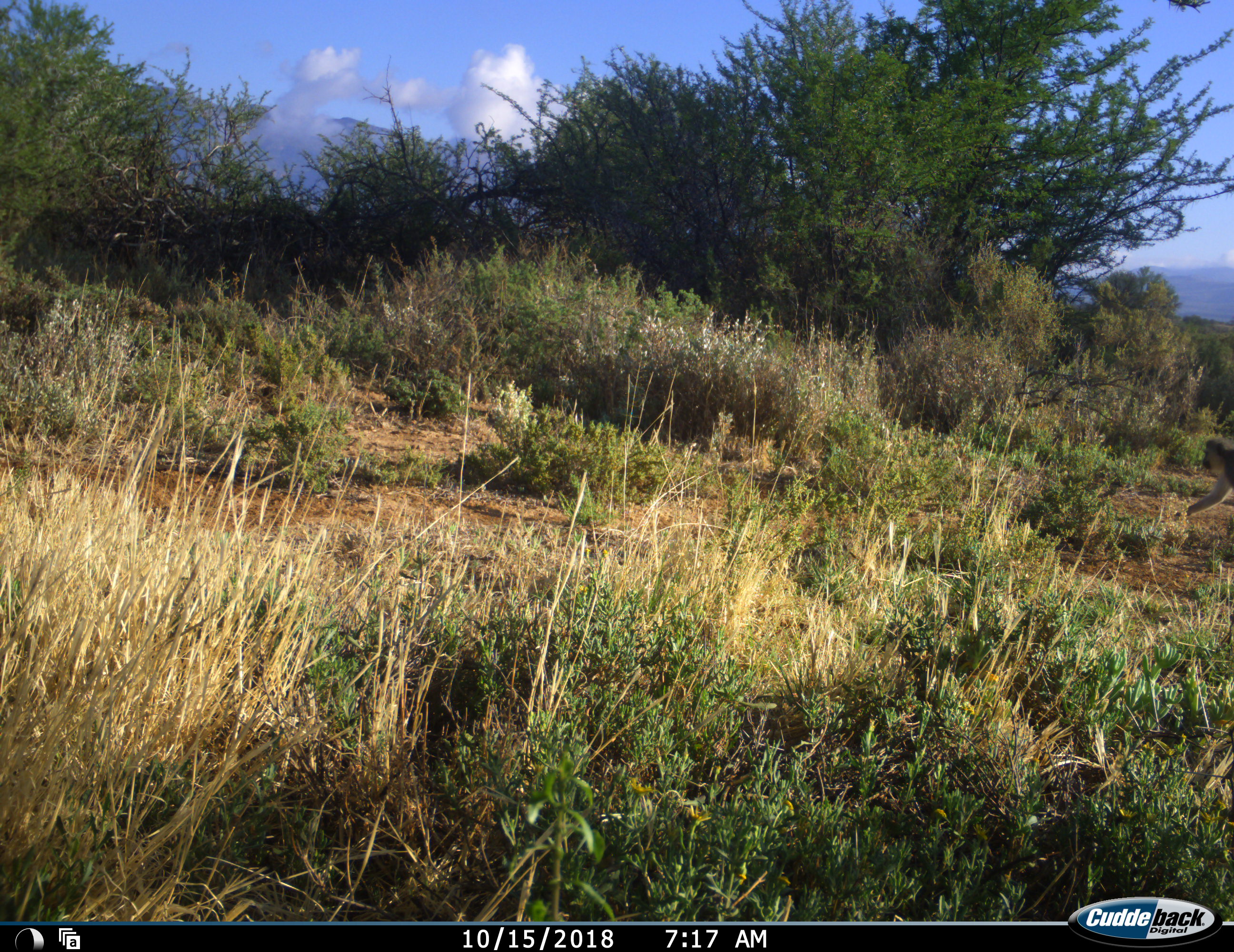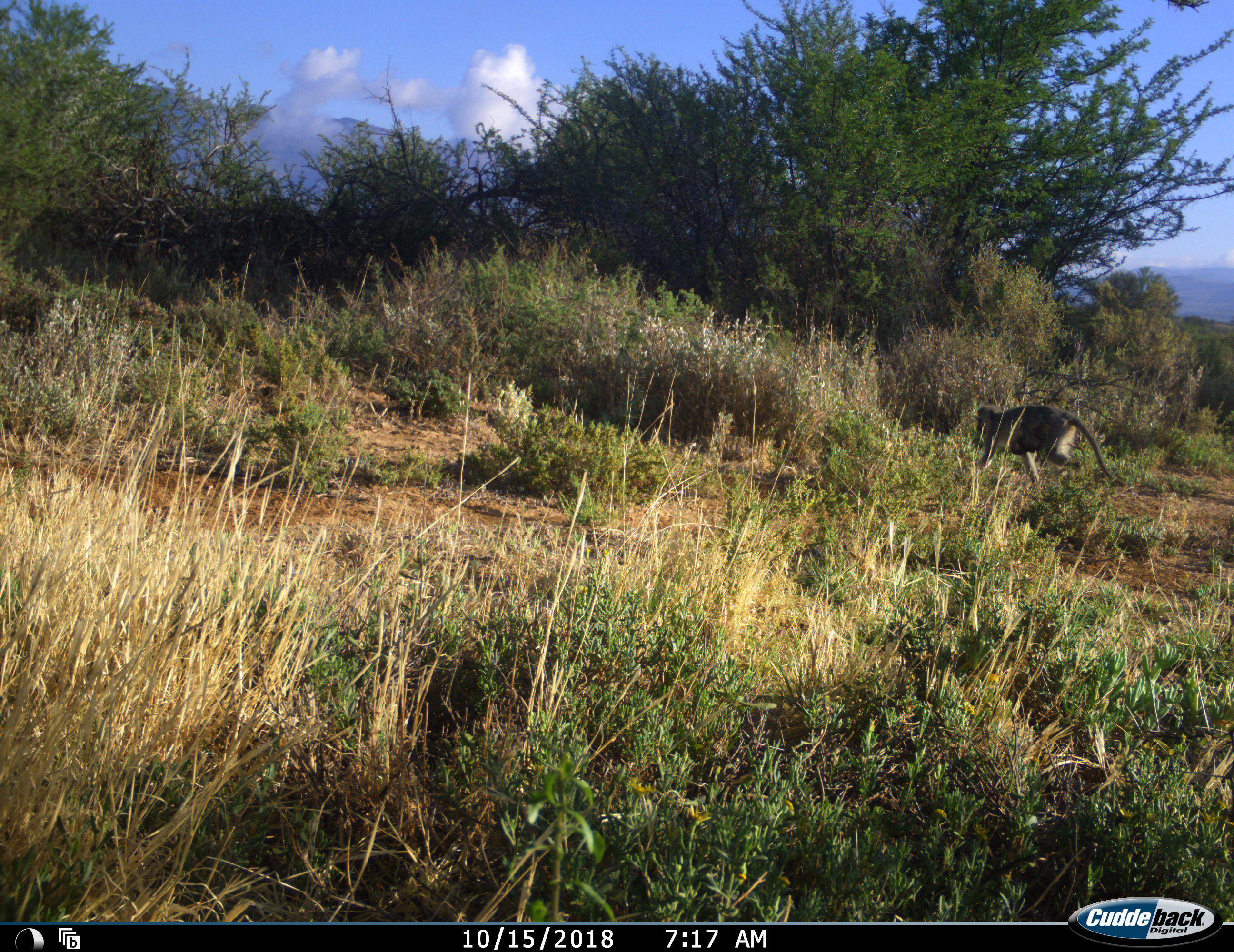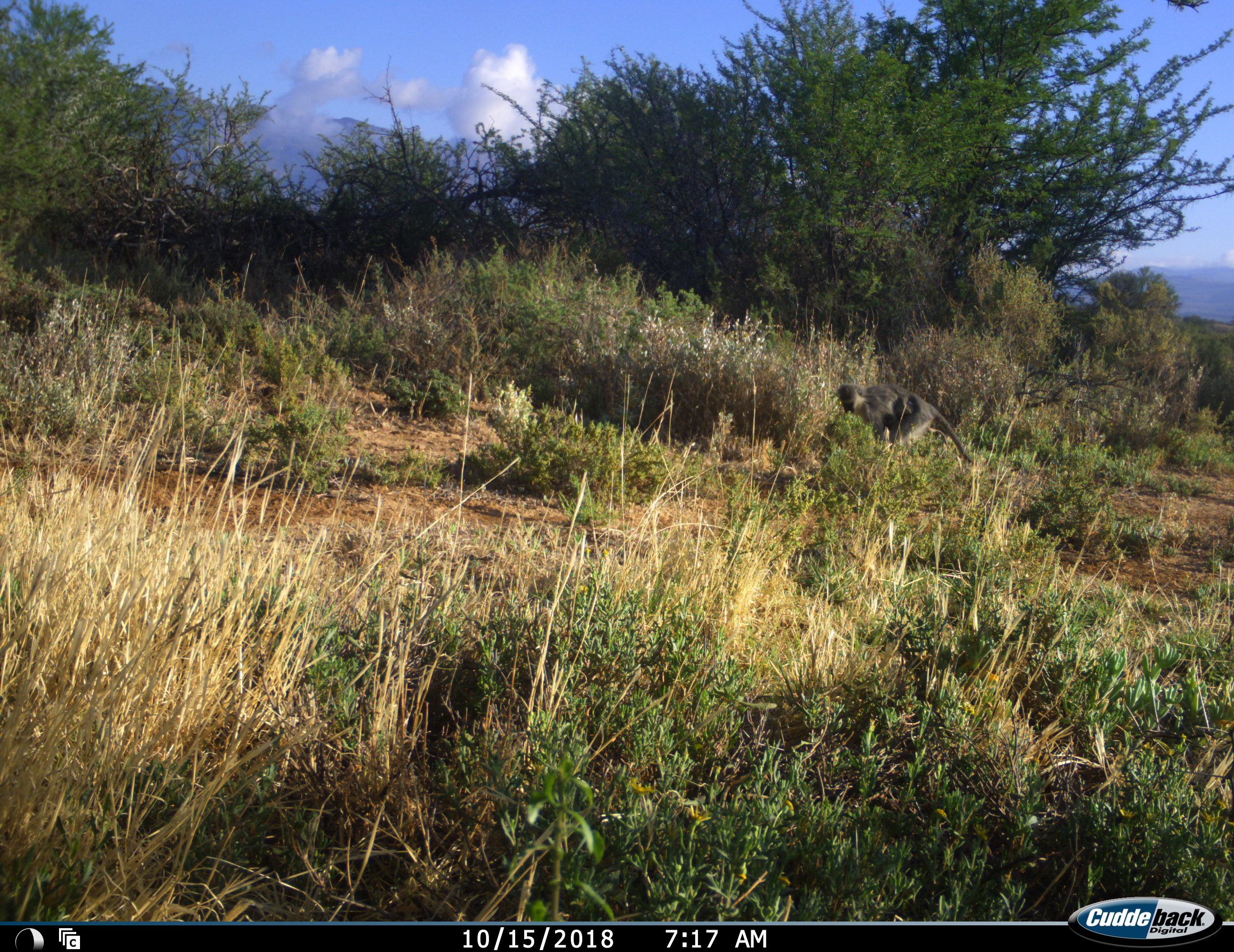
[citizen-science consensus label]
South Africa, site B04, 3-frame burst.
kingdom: Animalia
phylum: Chordata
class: Mammalia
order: Primates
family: Cercopithecidae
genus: Chlorocebus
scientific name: Chlorocebus pygerythrus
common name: vervet monkey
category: monkeyvervet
Monkeyvervet (vervet monkey) (Chlorocebus pygerythrus), count 1. Behavior (volunteer vote fractions): standing 0%, resting 0%, moving 100%, interacting 0%. Young present (vote fraction): 22%. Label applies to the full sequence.